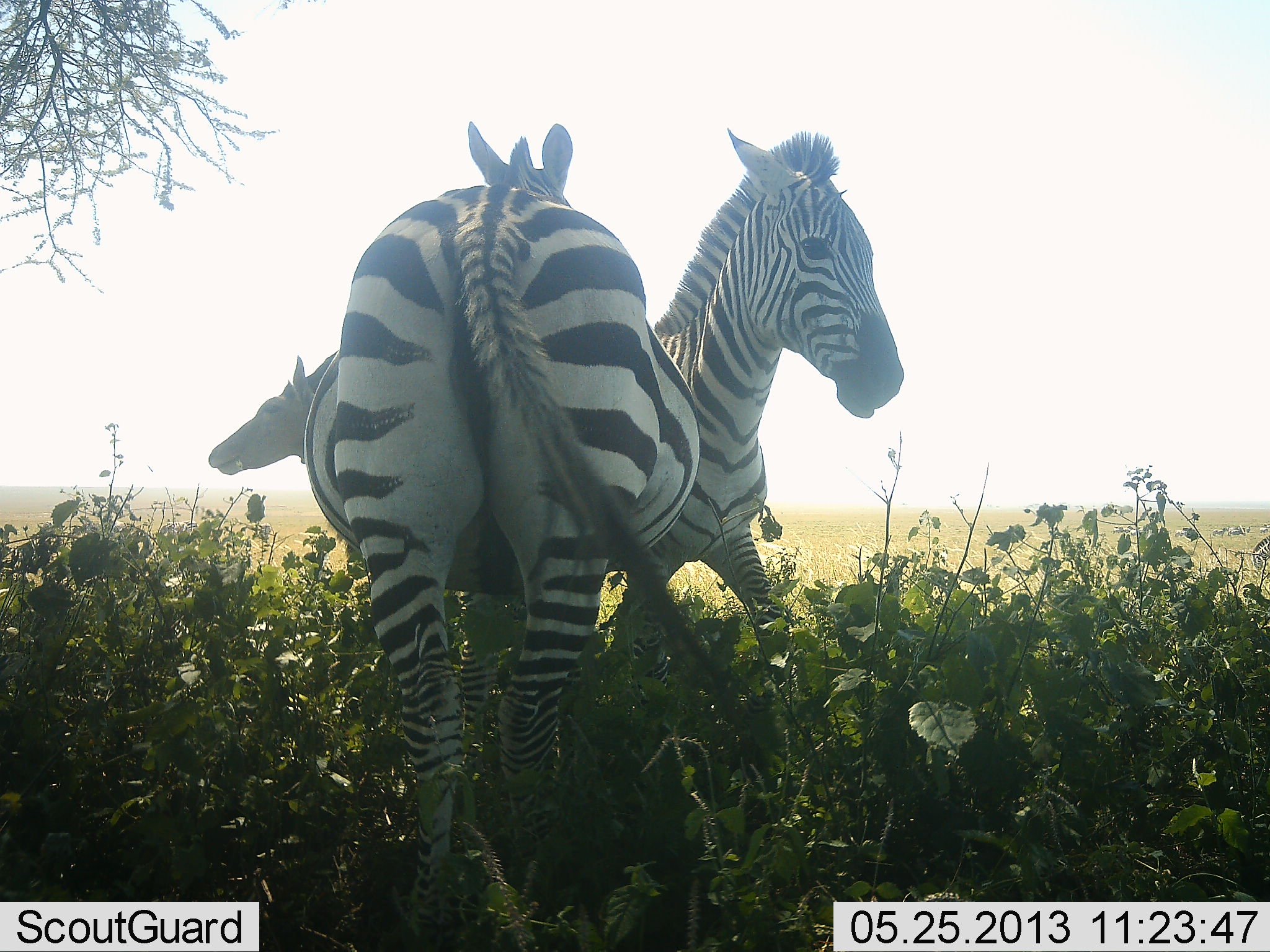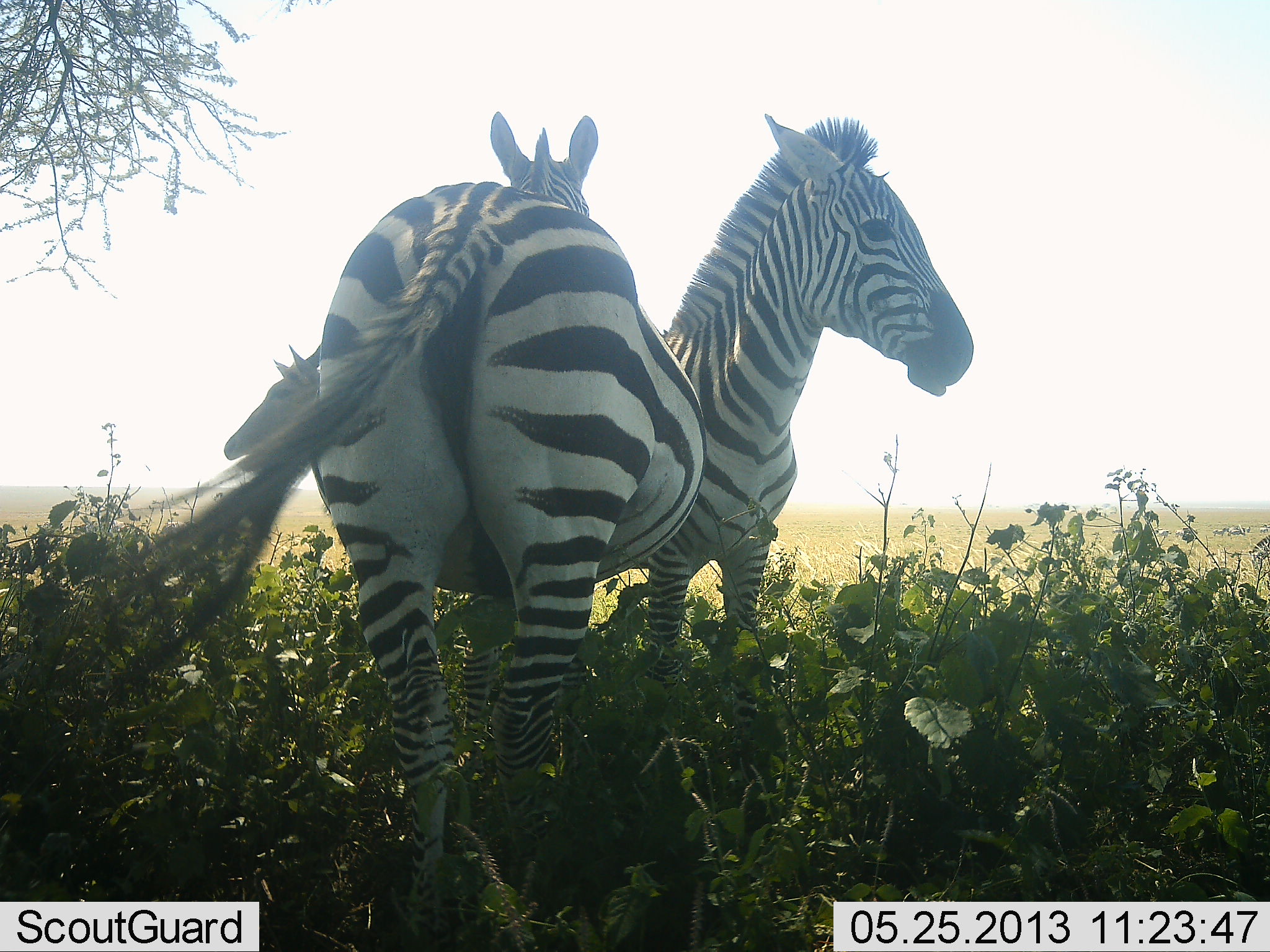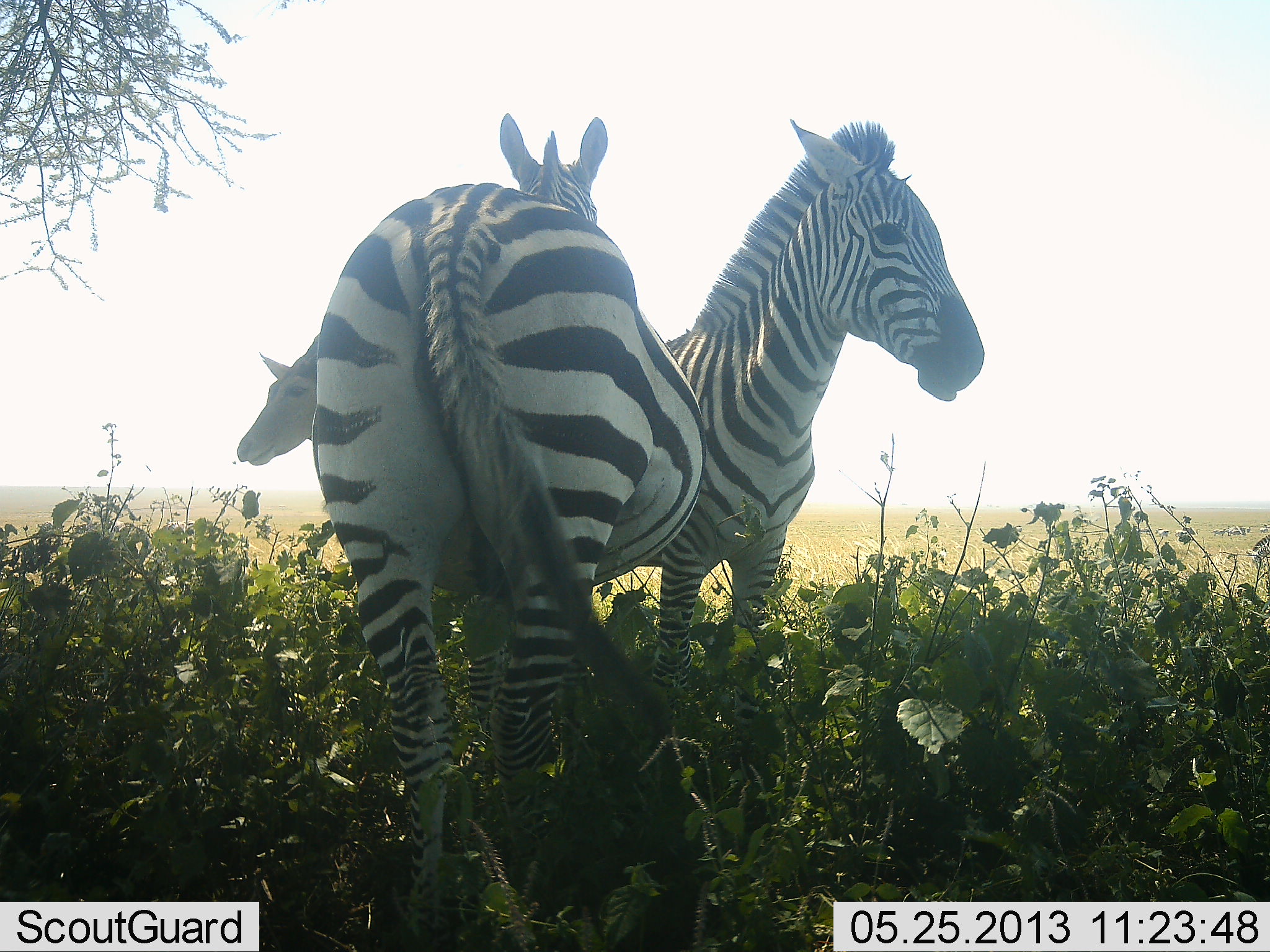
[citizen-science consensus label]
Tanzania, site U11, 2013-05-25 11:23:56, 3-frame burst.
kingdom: Animalia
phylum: Chordata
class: Mammalia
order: Artiodactyla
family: Bovidae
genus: Alcelaphus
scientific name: Alcelaphus buselaphus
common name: hartebeest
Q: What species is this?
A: Hartebeest (Alcelaphus buselaphus).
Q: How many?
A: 1.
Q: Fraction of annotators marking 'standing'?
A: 83%.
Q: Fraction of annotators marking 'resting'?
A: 0%.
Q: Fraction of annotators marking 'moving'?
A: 0%.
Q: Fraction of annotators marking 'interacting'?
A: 0%.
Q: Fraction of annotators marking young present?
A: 0%.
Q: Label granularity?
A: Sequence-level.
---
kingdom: Animalia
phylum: Chordata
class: Mammalia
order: Perissodactyla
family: Equidae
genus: Equus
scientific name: Equus quagga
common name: plains zebra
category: zebra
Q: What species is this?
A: Zebra (plains zebra) (Equus quagga).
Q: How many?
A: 2.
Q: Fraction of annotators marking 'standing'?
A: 95%.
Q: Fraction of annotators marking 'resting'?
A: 0%.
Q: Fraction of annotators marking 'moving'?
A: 5%.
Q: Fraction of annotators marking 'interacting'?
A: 14%.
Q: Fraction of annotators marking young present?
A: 3%.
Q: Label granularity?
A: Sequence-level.